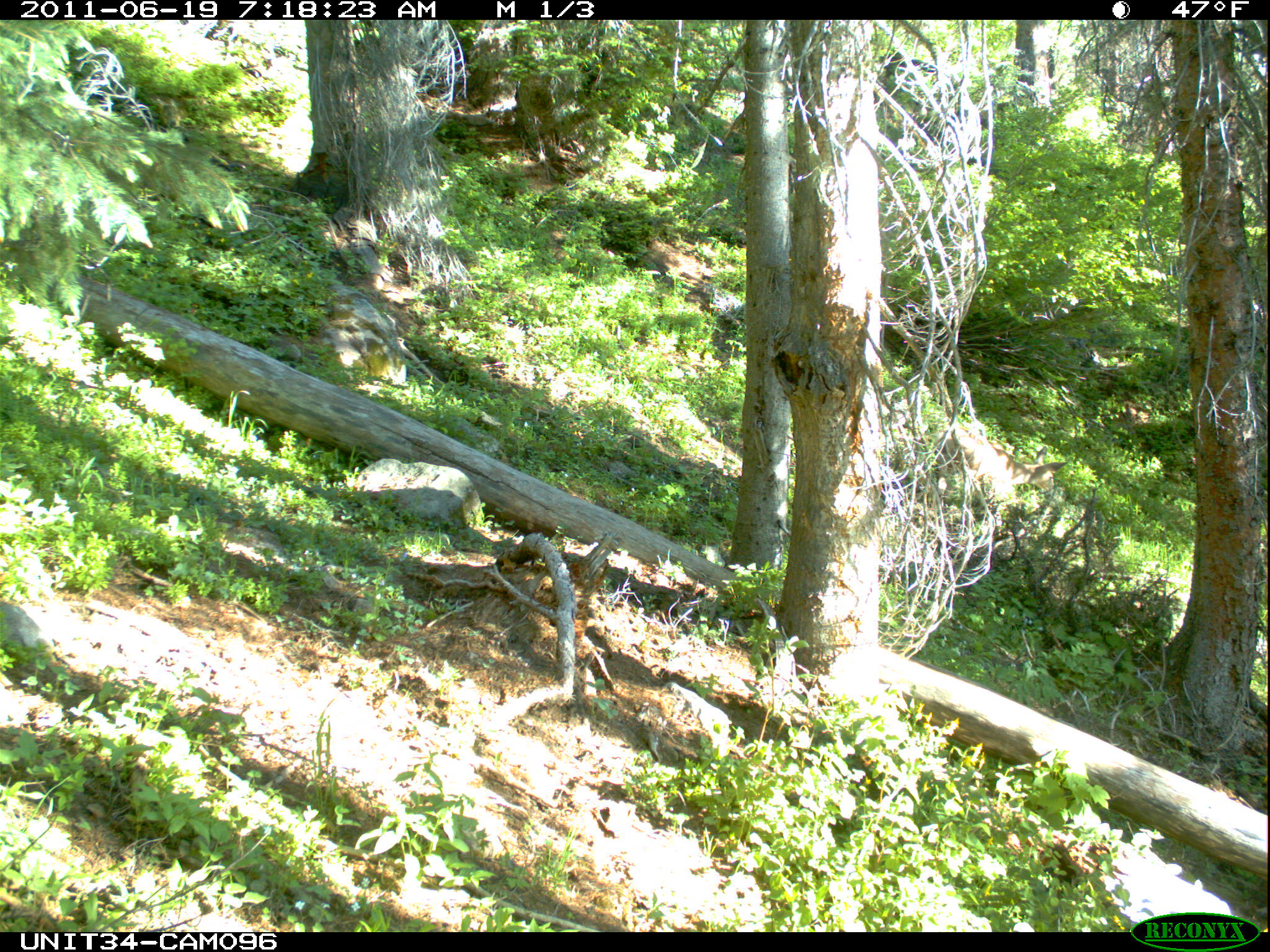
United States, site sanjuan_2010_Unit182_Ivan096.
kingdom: Animalia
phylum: Chordata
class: Mammalia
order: Artiodactyla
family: Cervidae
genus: Odocoileus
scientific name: Odocoileus hemionus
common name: mule deer